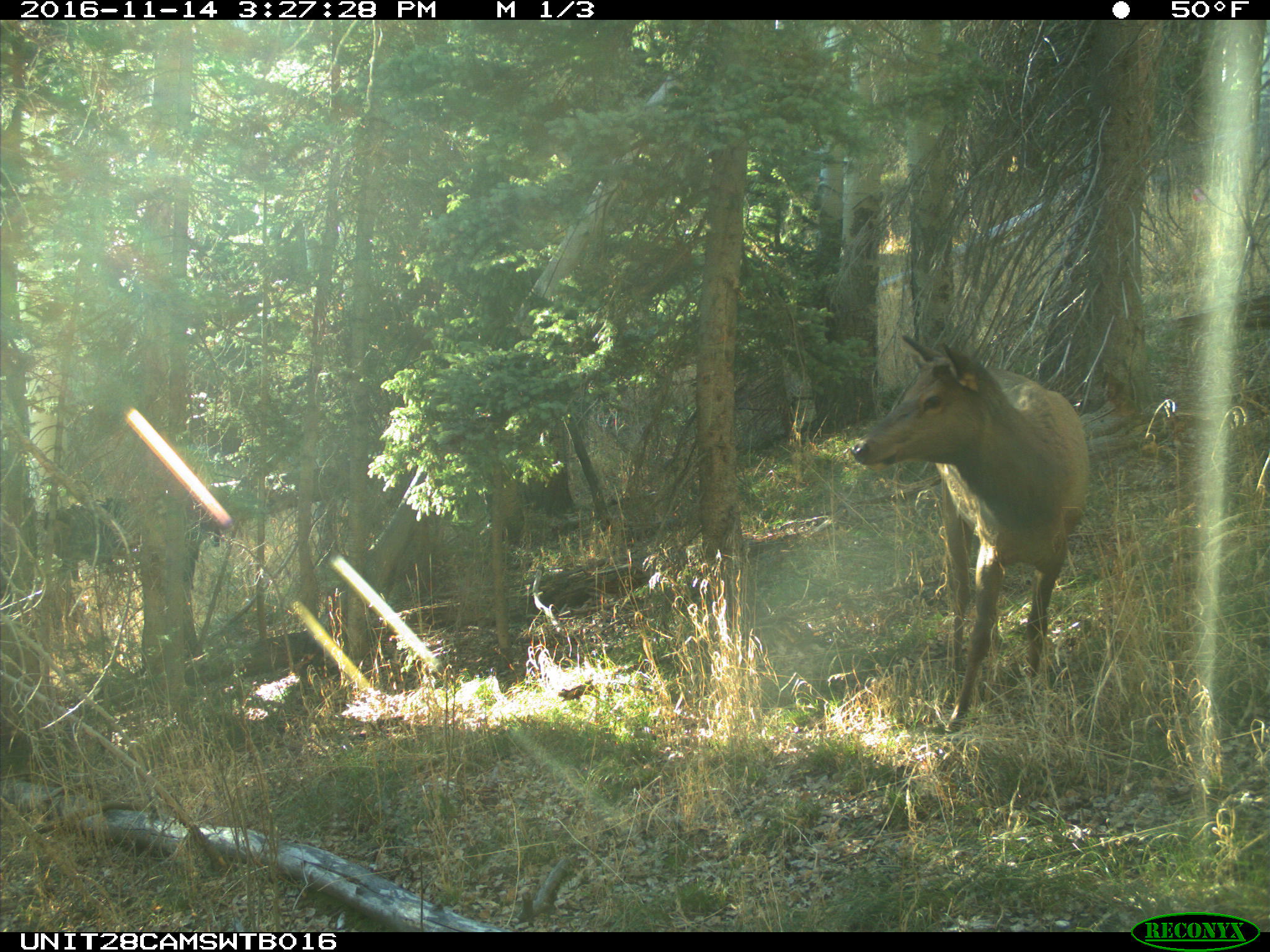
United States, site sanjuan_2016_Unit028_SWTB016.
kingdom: Animalia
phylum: Chordata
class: Mammalia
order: Artiodactyla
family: Cervidae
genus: Cervus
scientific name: Cervus elaphus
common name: red deer